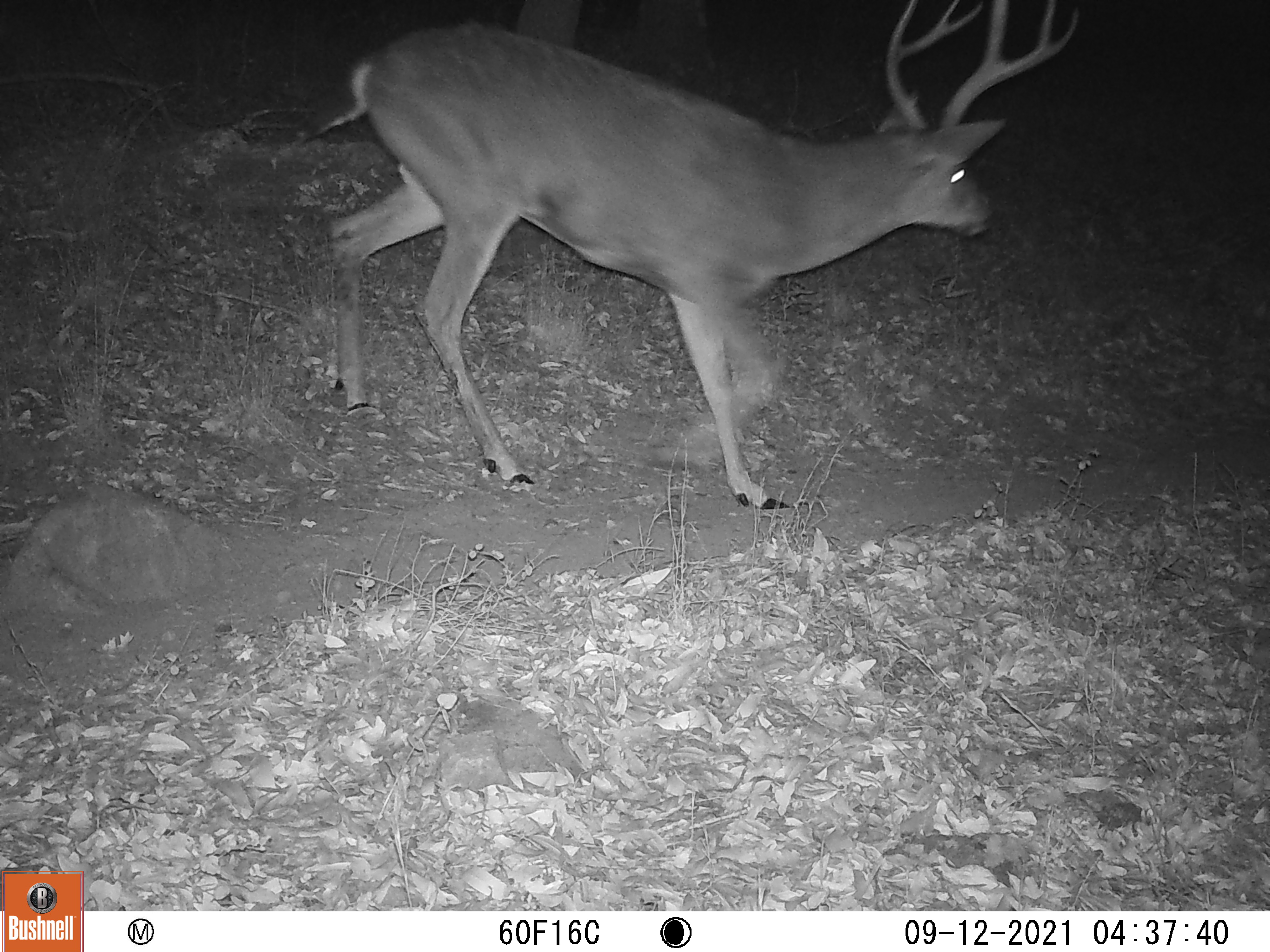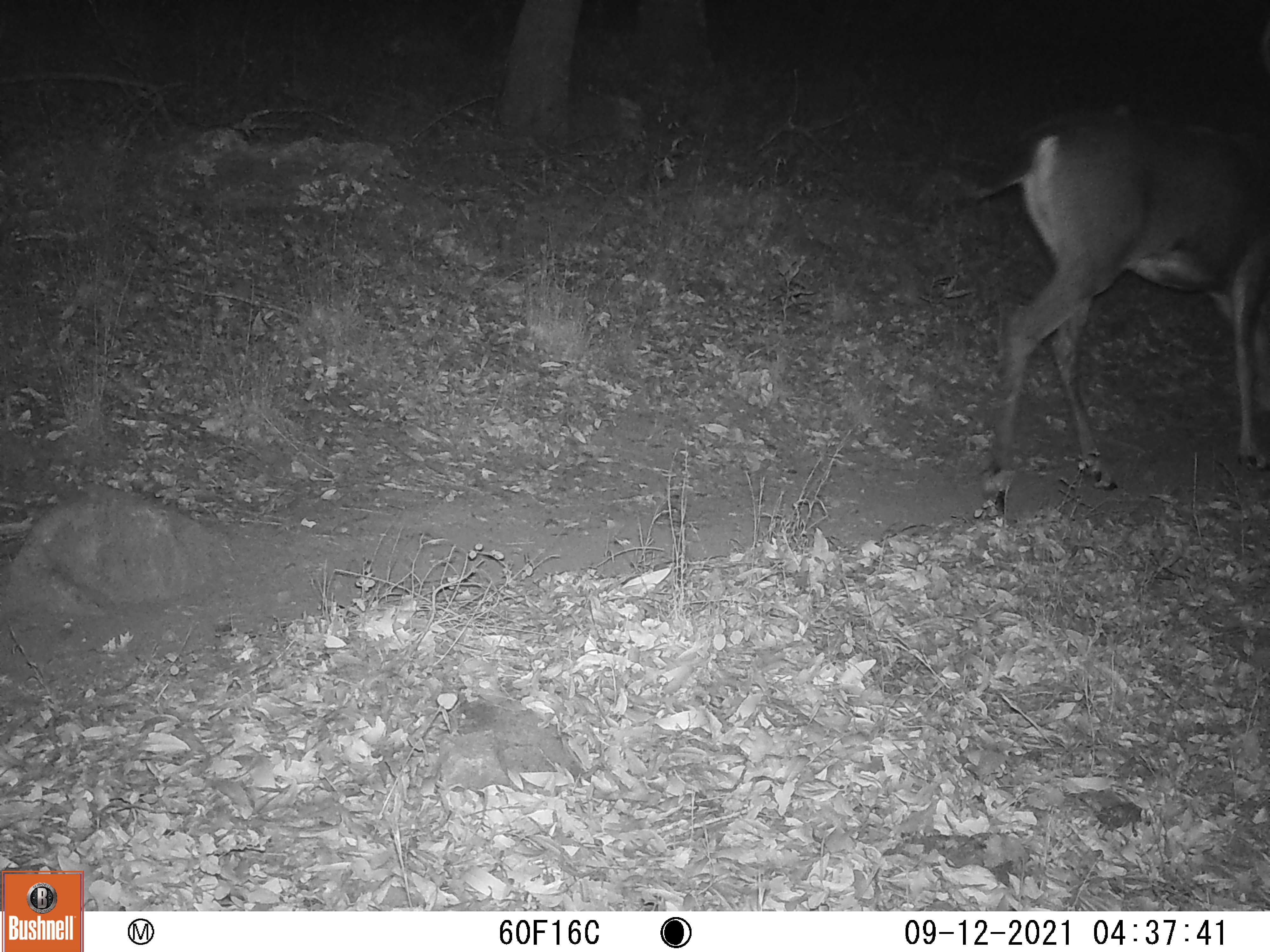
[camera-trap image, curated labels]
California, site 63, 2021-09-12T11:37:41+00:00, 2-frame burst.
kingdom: Animalia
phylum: Chordata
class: Mammalia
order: Artiodactyla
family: Cervidae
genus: Odocoileus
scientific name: Odocoileus hemionus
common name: mule deer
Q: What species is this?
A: Mule deer (Odocoileus hemionus).